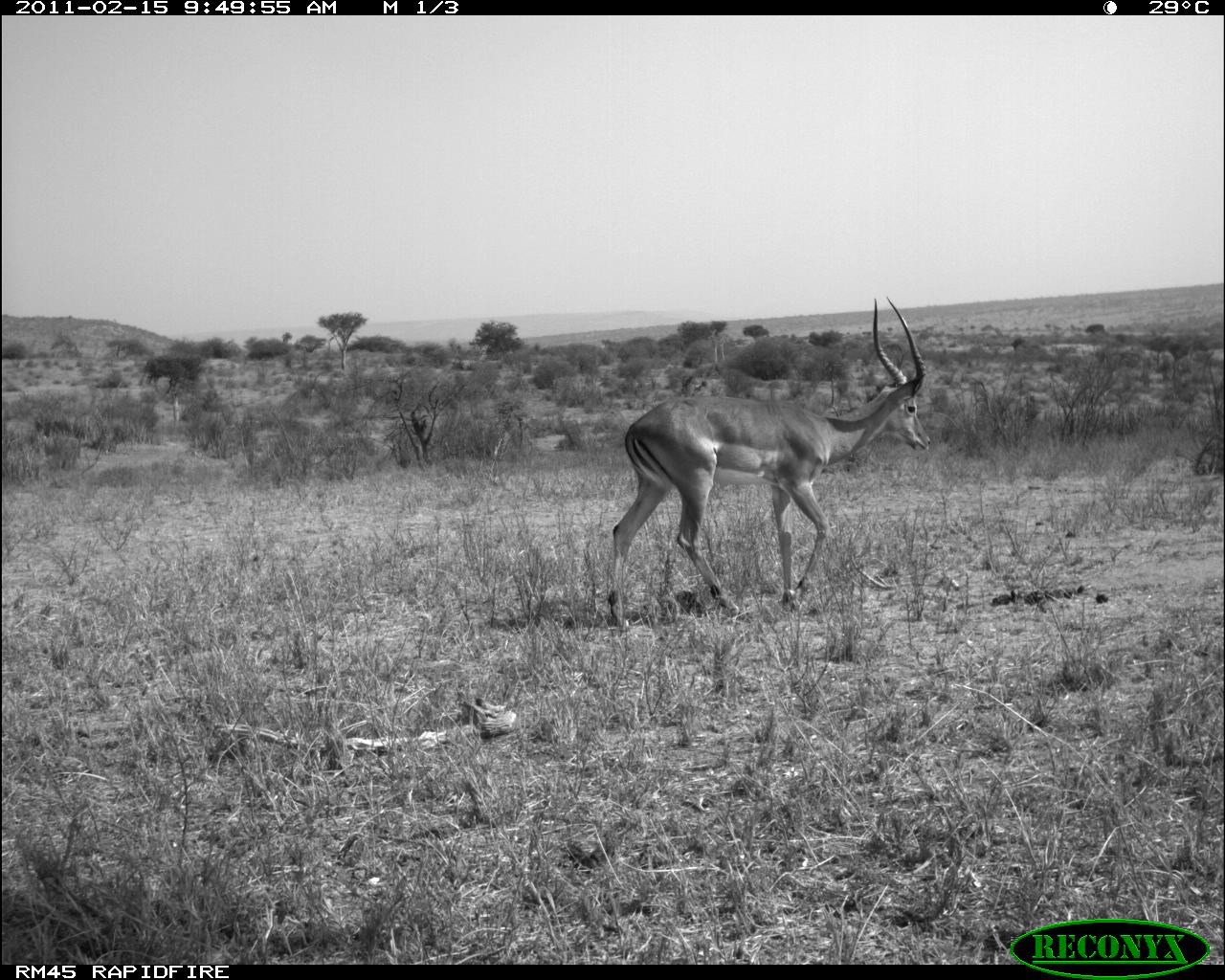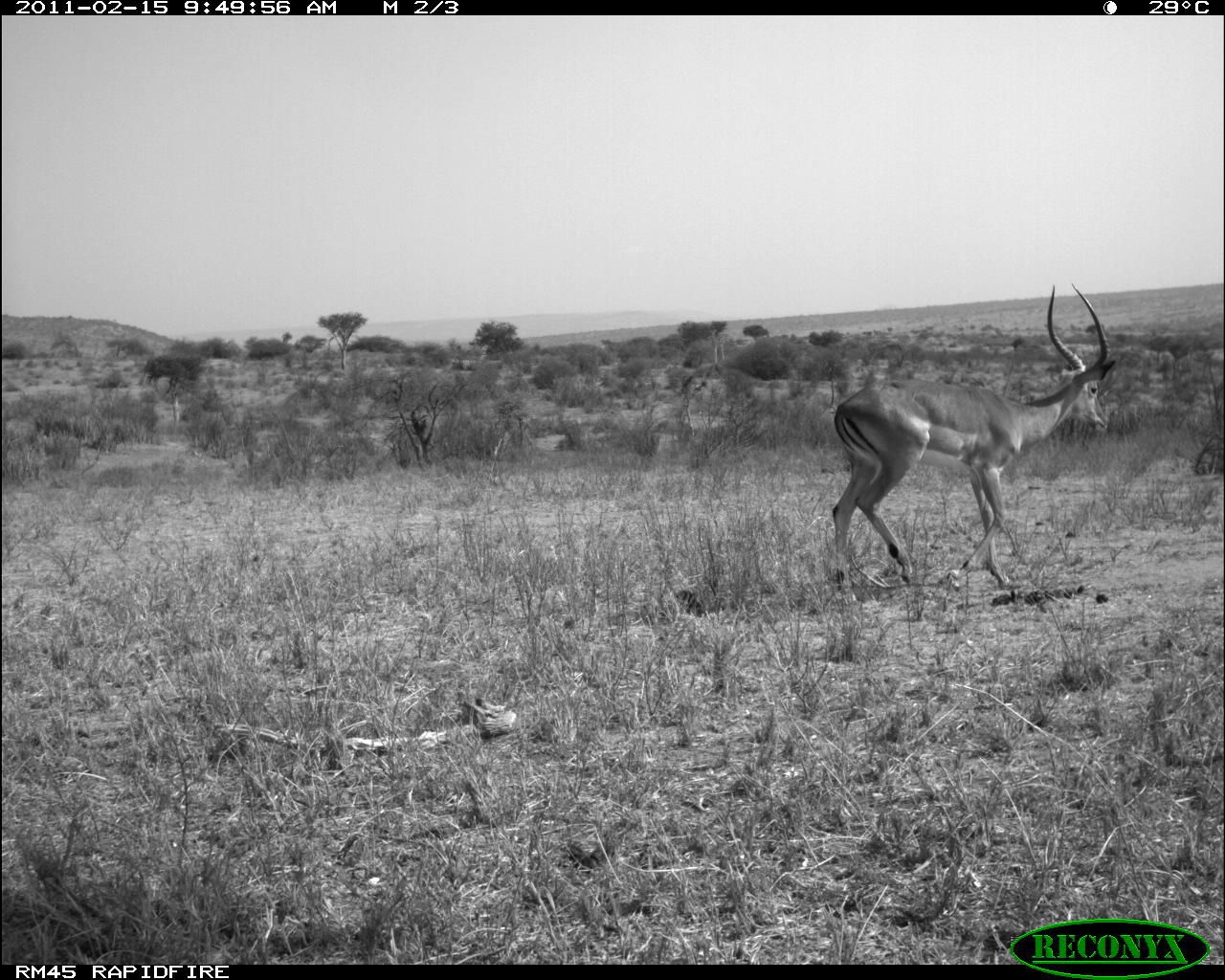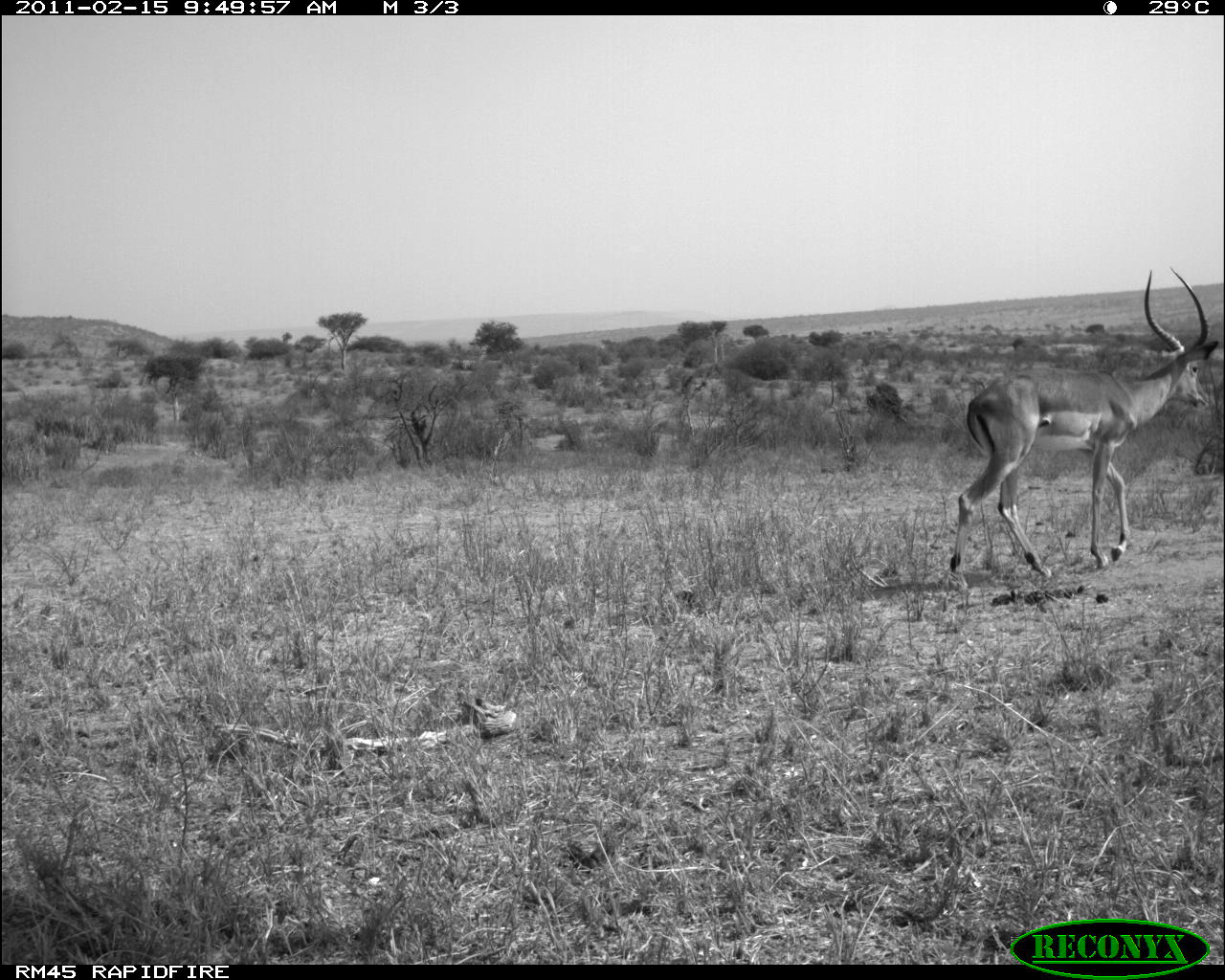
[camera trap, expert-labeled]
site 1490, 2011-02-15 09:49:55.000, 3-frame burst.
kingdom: Animalia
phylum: Chordata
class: Mammalia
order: Artiodactyla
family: Bovidae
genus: Aepyceros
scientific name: Aepyceros melampus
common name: impala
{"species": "Aepyceros melampus (impala)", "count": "1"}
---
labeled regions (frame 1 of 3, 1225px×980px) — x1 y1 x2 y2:
aepyceros melampus: 606 296 932 628; 138 356 202 391; 153 359 191 404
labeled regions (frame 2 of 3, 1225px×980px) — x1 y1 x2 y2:
aepyceros melampus: 830 283 1115 605; 138 356 201 391; 153 361 186 398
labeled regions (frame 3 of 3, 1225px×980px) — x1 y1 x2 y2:
aepyceros melampus: 946 266 1219 590; 139 356 202 395; 153 361 184 398